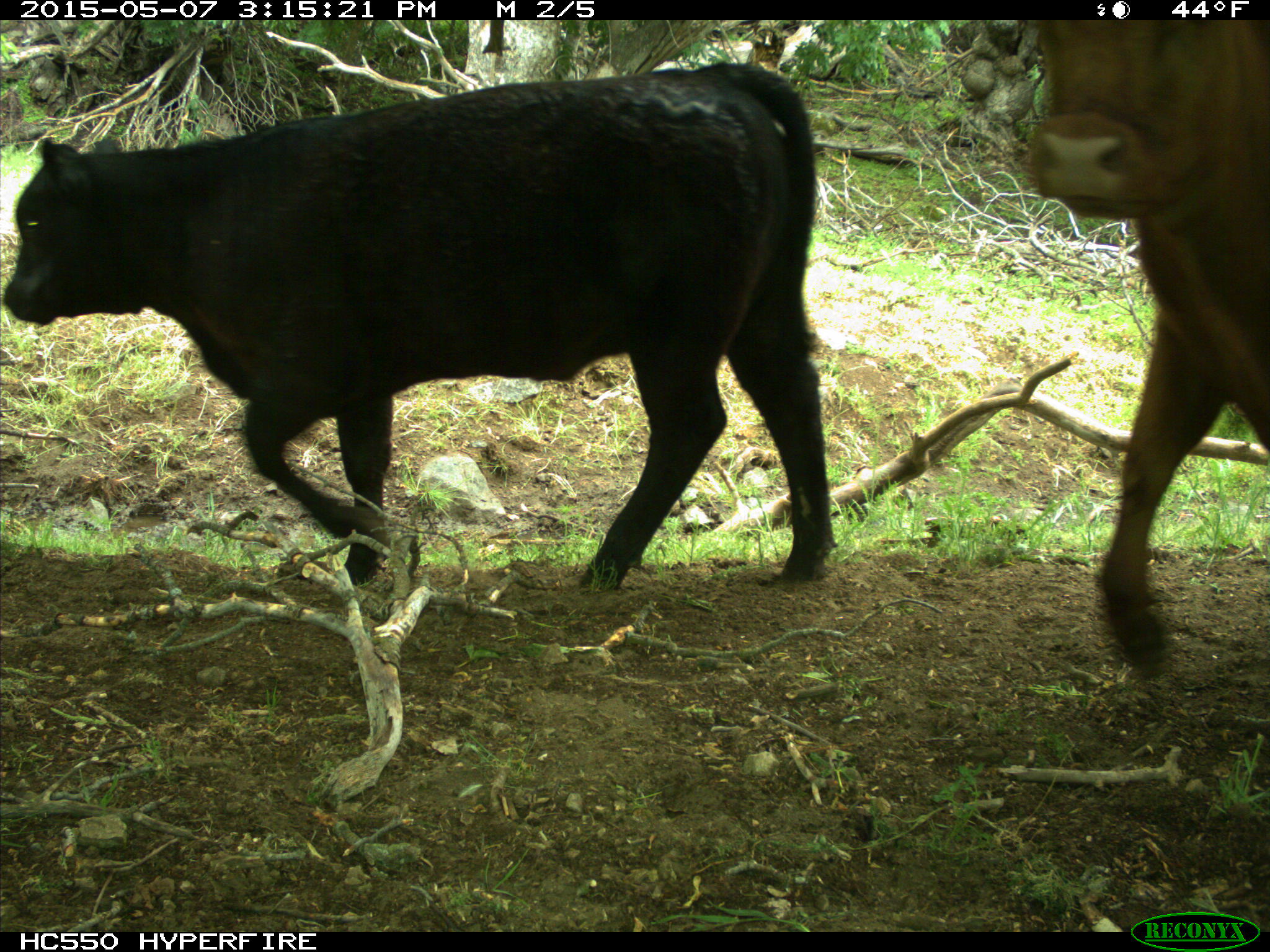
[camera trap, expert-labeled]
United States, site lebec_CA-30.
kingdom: Animalia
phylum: Chordata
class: Mammalia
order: Artiodactyla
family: Bovidae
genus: Bos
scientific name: Bos taurus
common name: domestic cow